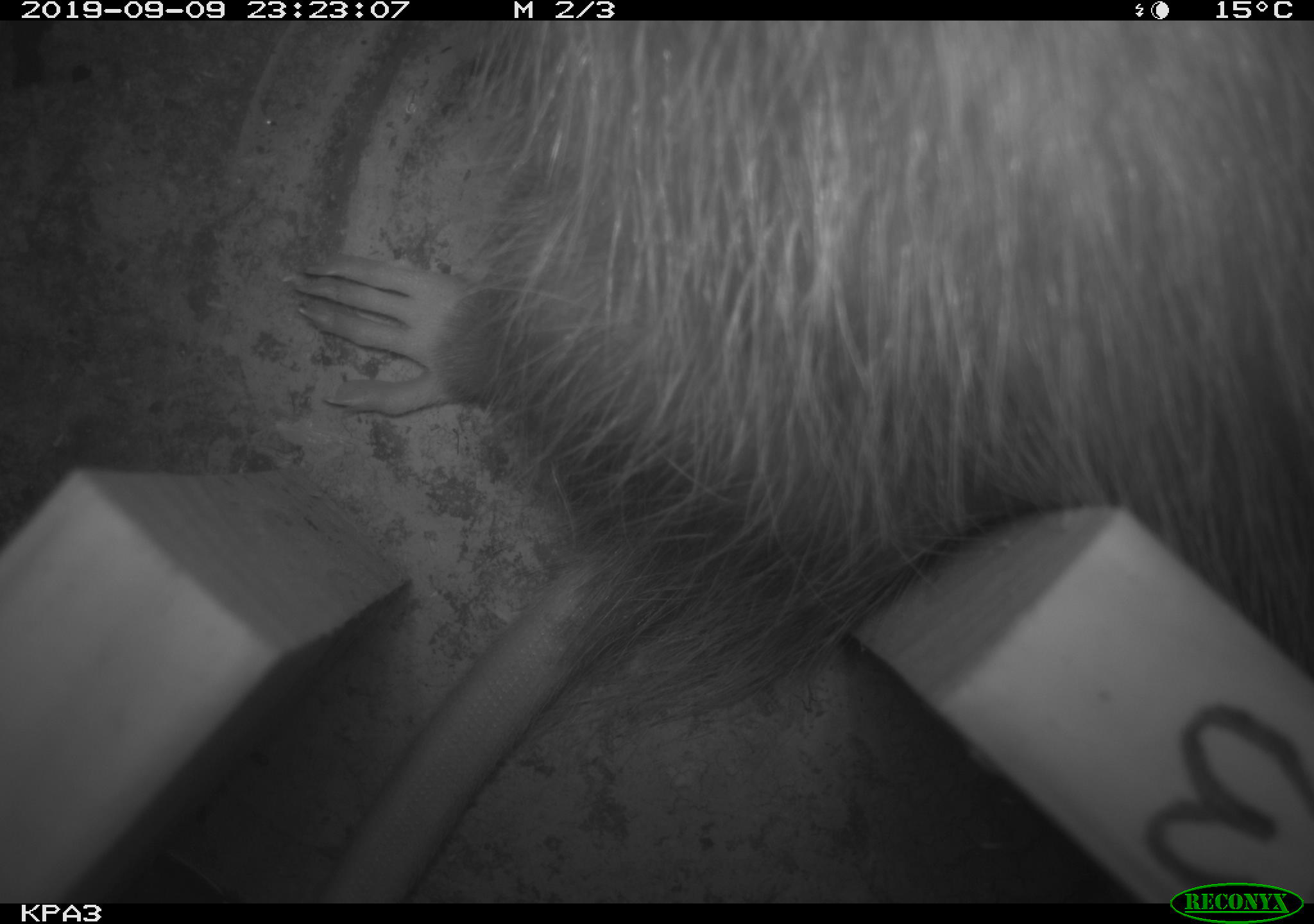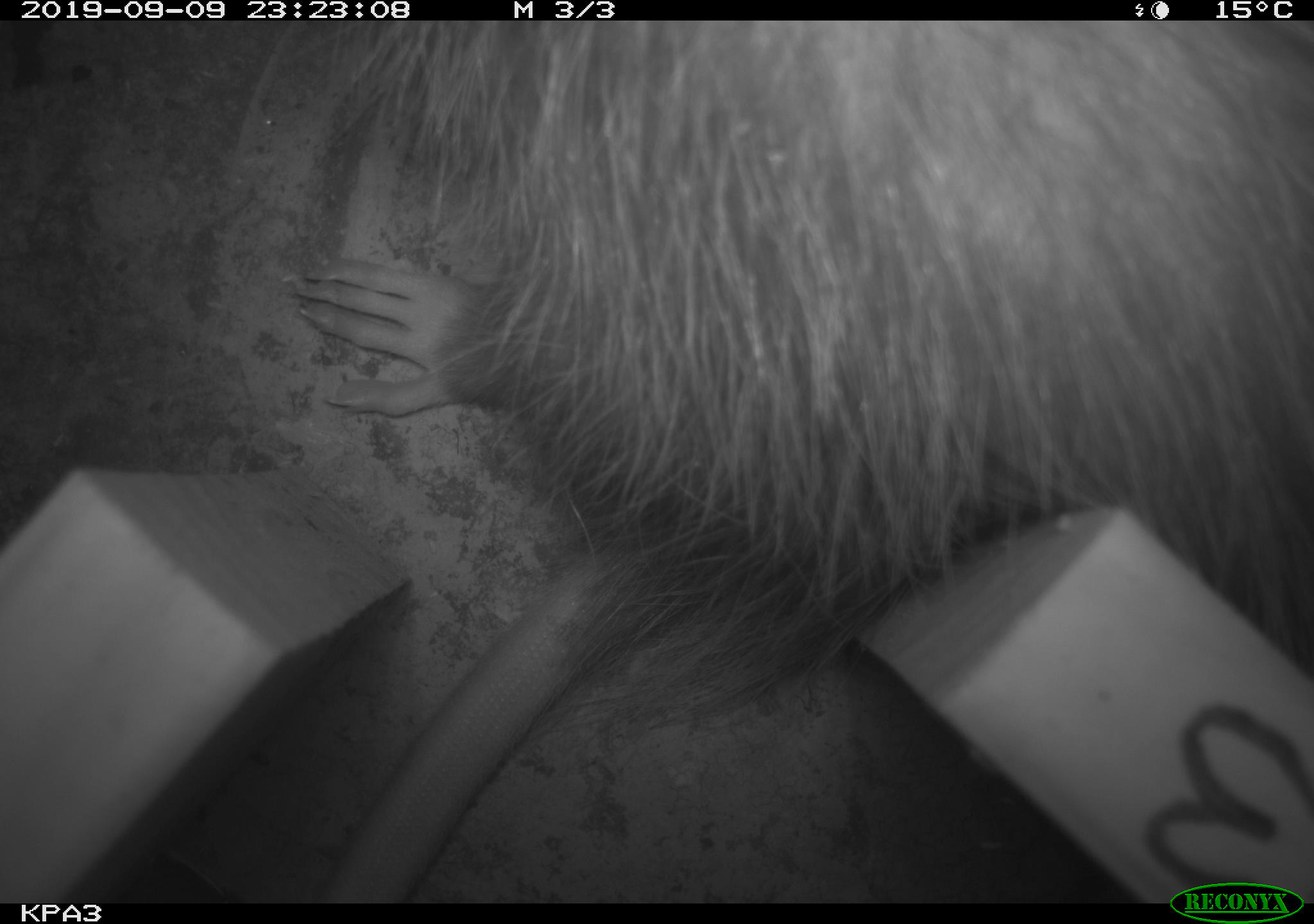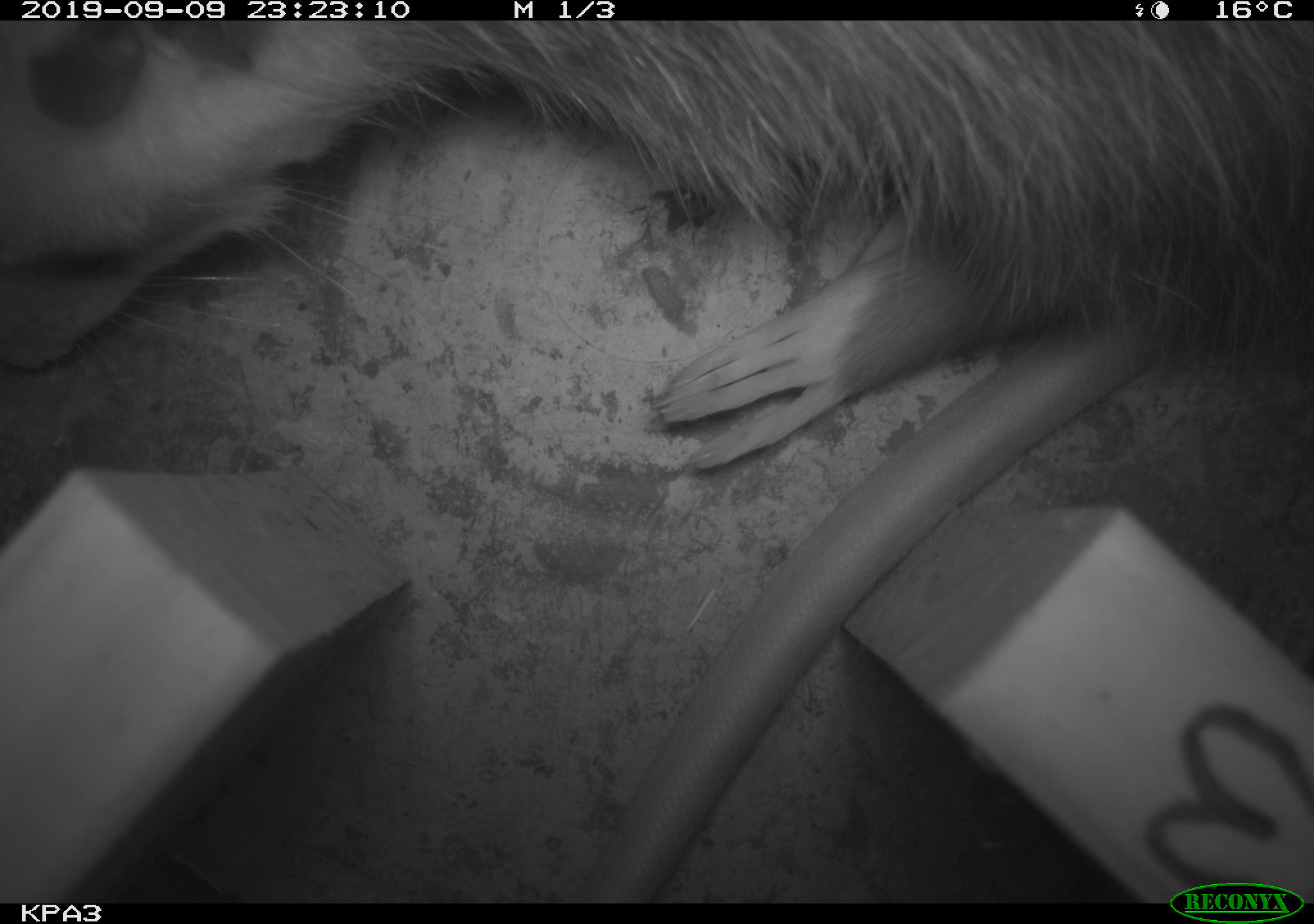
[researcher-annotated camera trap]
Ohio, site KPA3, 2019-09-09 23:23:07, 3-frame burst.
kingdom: Animalia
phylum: Chordata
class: Mammalia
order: Didelphimorphia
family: Didelphidae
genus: Didelphis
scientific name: Didelphis virginiana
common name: virginia opossum